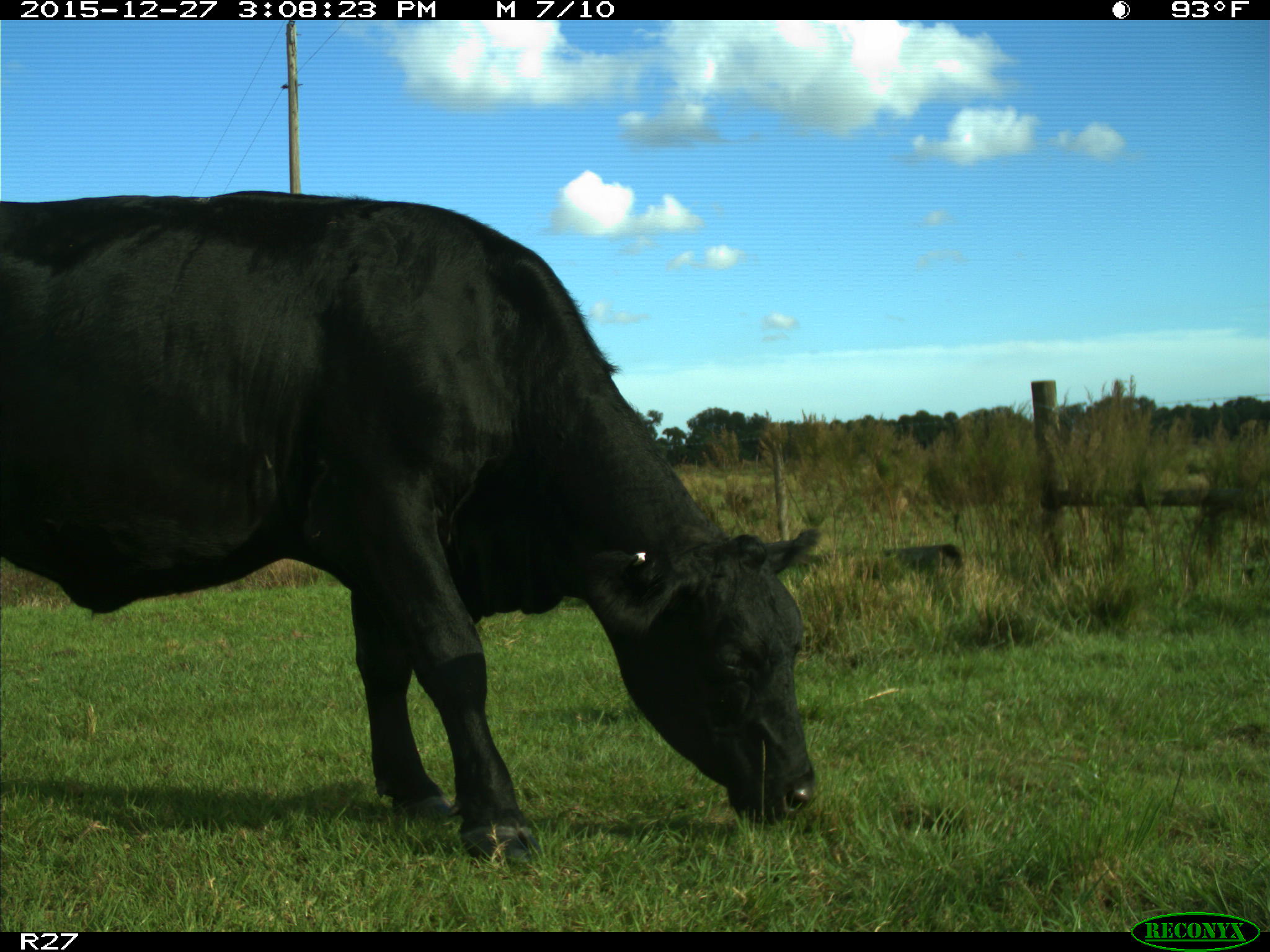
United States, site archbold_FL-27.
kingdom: Animalia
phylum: Chordata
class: Mammalia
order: Artiodactyla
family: Bovidae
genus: Bos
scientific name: Bos taurus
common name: domestic cow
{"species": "Bos taurus (domestic cow)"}